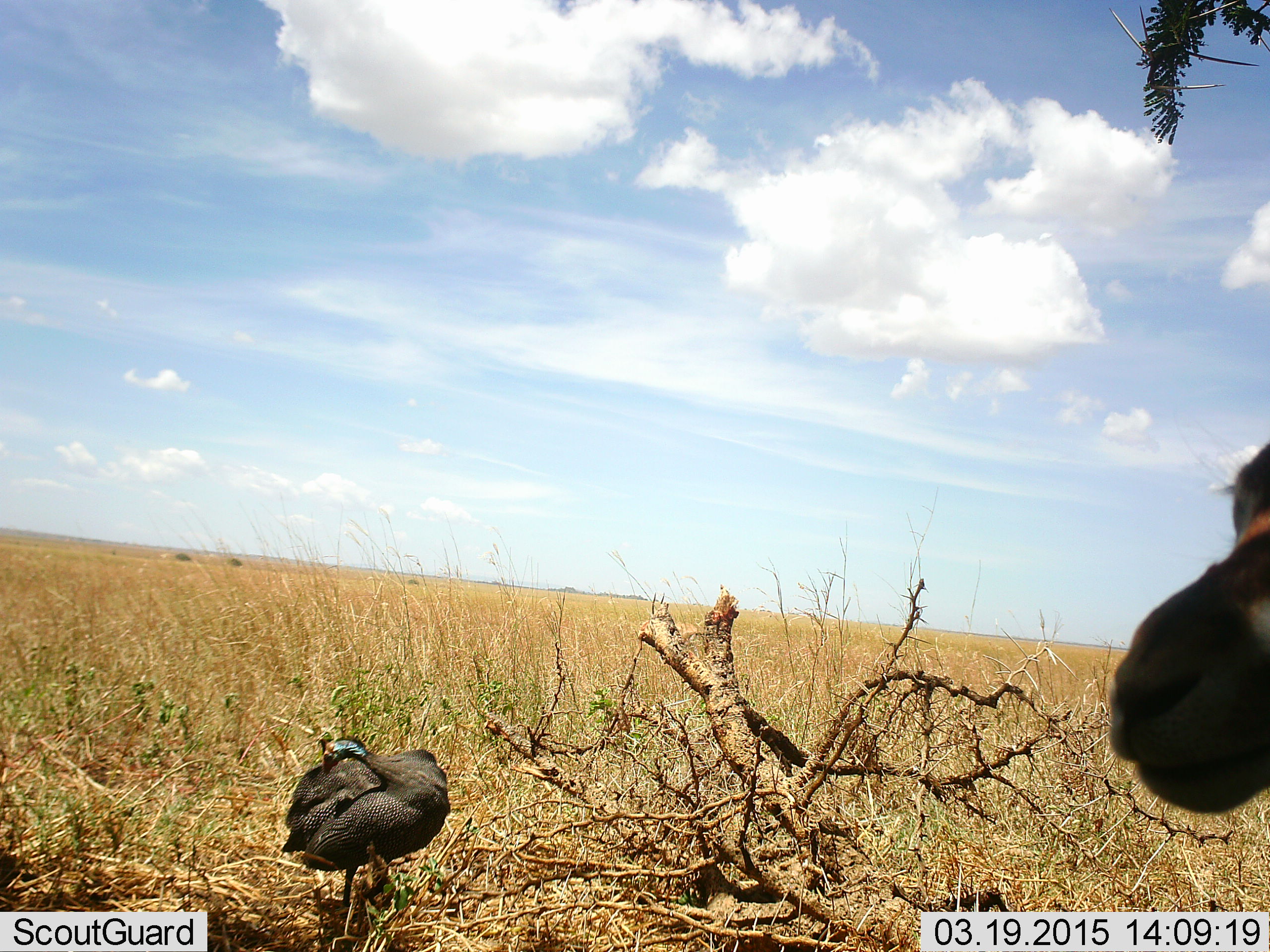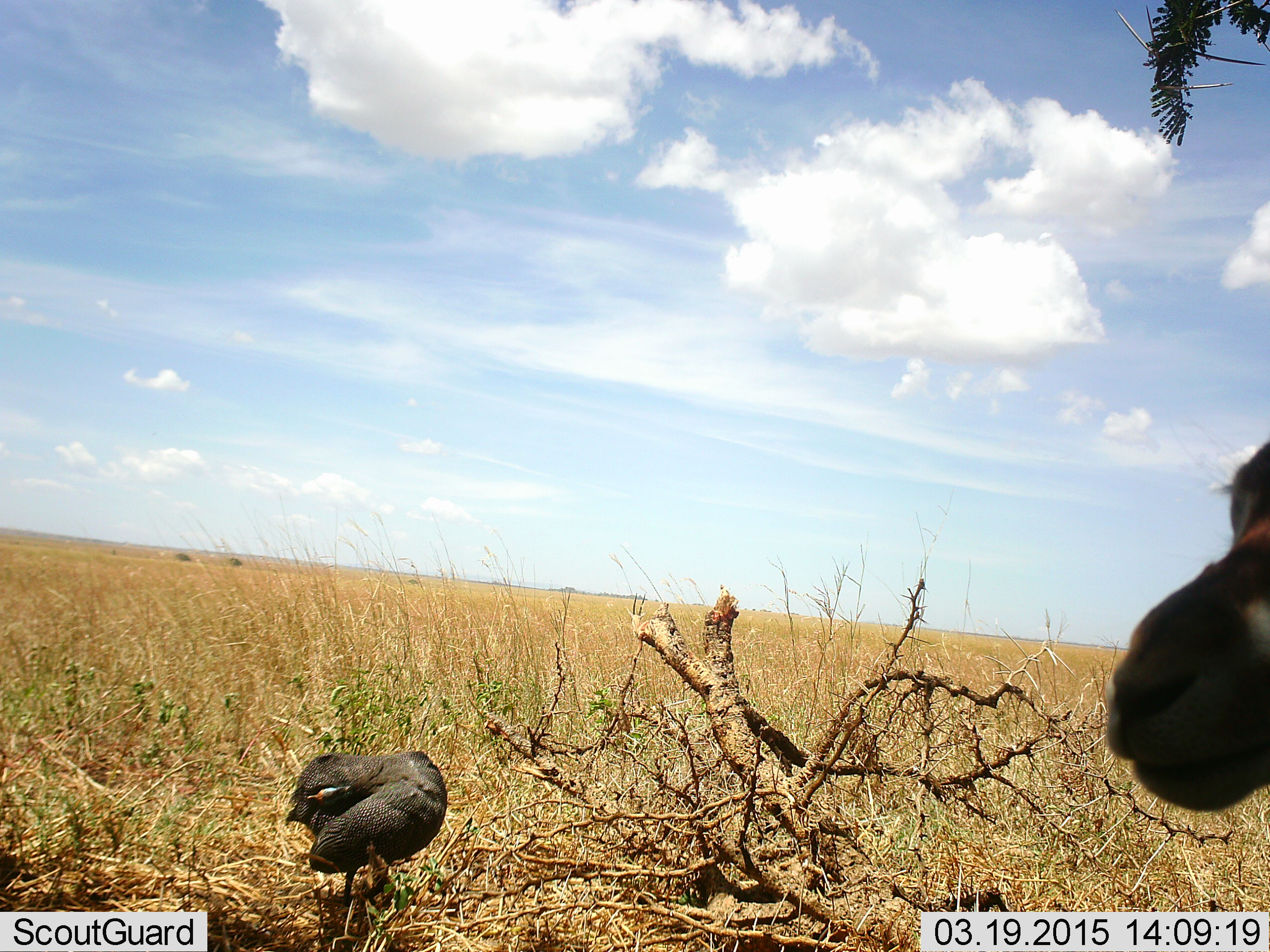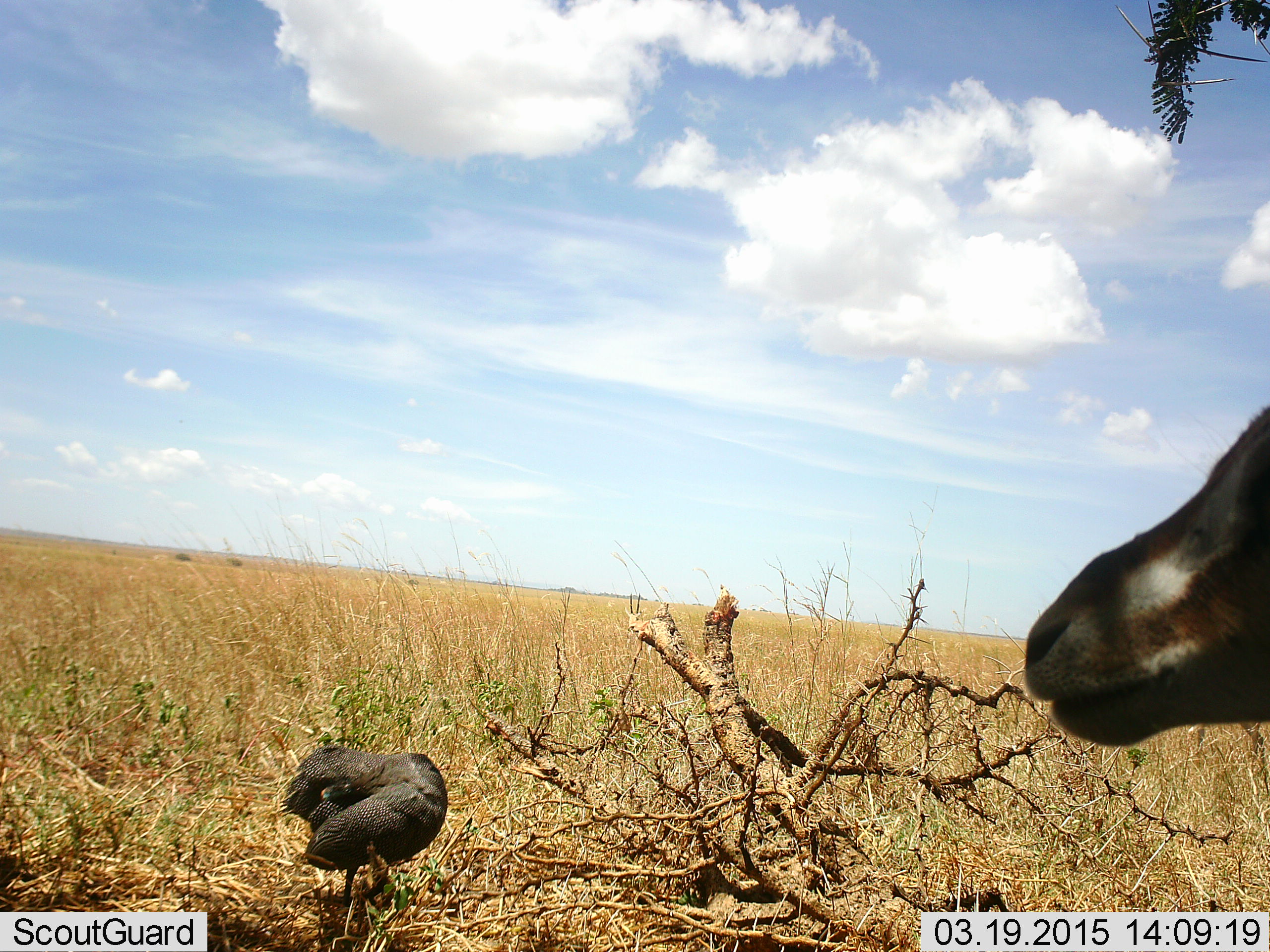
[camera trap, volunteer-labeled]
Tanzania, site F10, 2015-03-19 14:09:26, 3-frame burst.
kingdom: Animalia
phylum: Chordata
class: Mammalia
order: Artiodactyla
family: Bovidae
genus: Eudorcas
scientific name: Eudorcas thomsonii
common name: thomson's gazelle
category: gazellethomsons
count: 1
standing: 100%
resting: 10%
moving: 0%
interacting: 0%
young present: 0%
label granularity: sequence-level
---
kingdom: Animalia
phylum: Chordata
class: Aves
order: Galliformes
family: Numididae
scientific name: Numididae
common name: guinea fowl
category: guineafowl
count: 1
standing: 80%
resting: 20%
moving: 7%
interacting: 0%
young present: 0%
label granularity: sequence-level